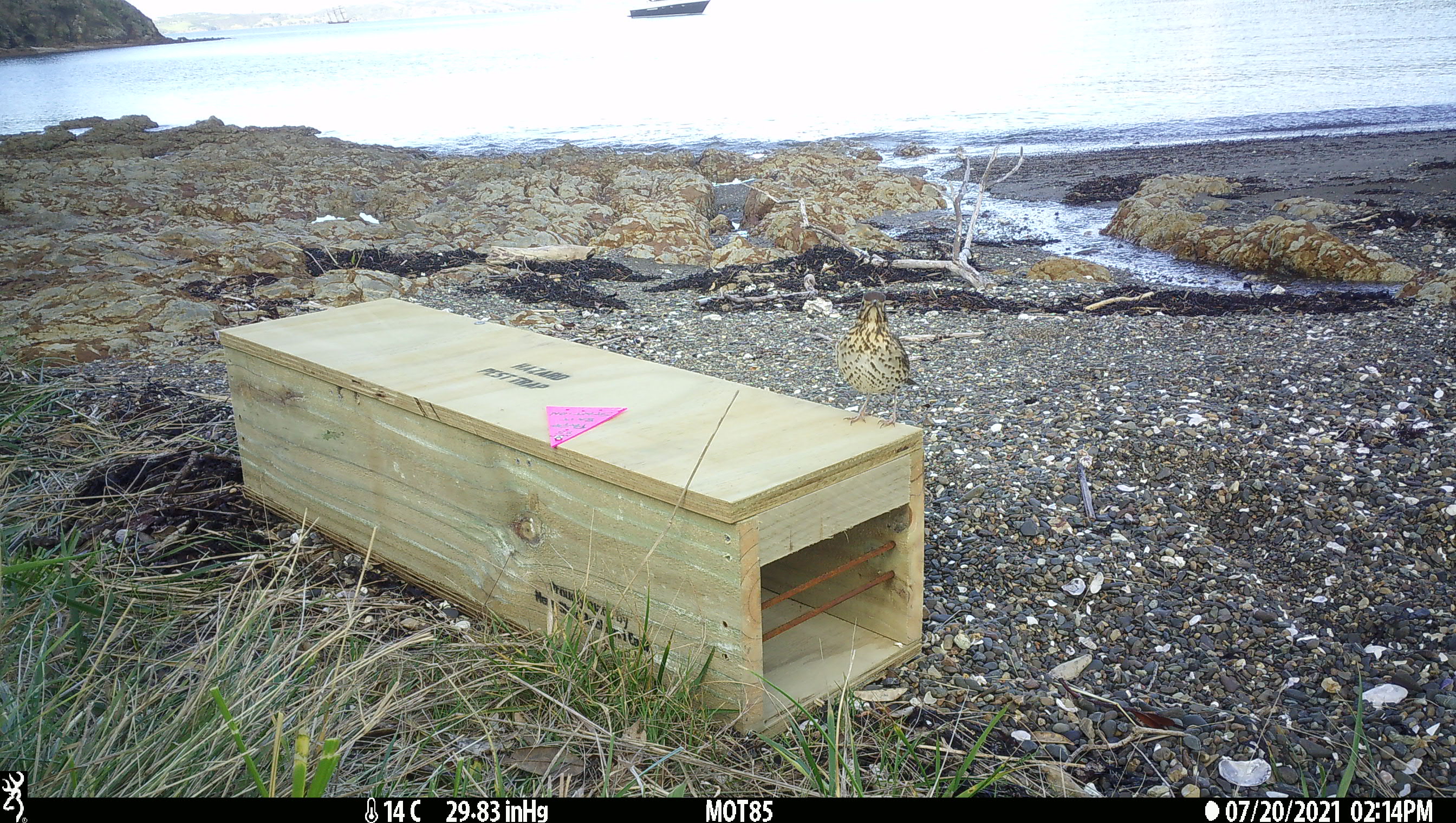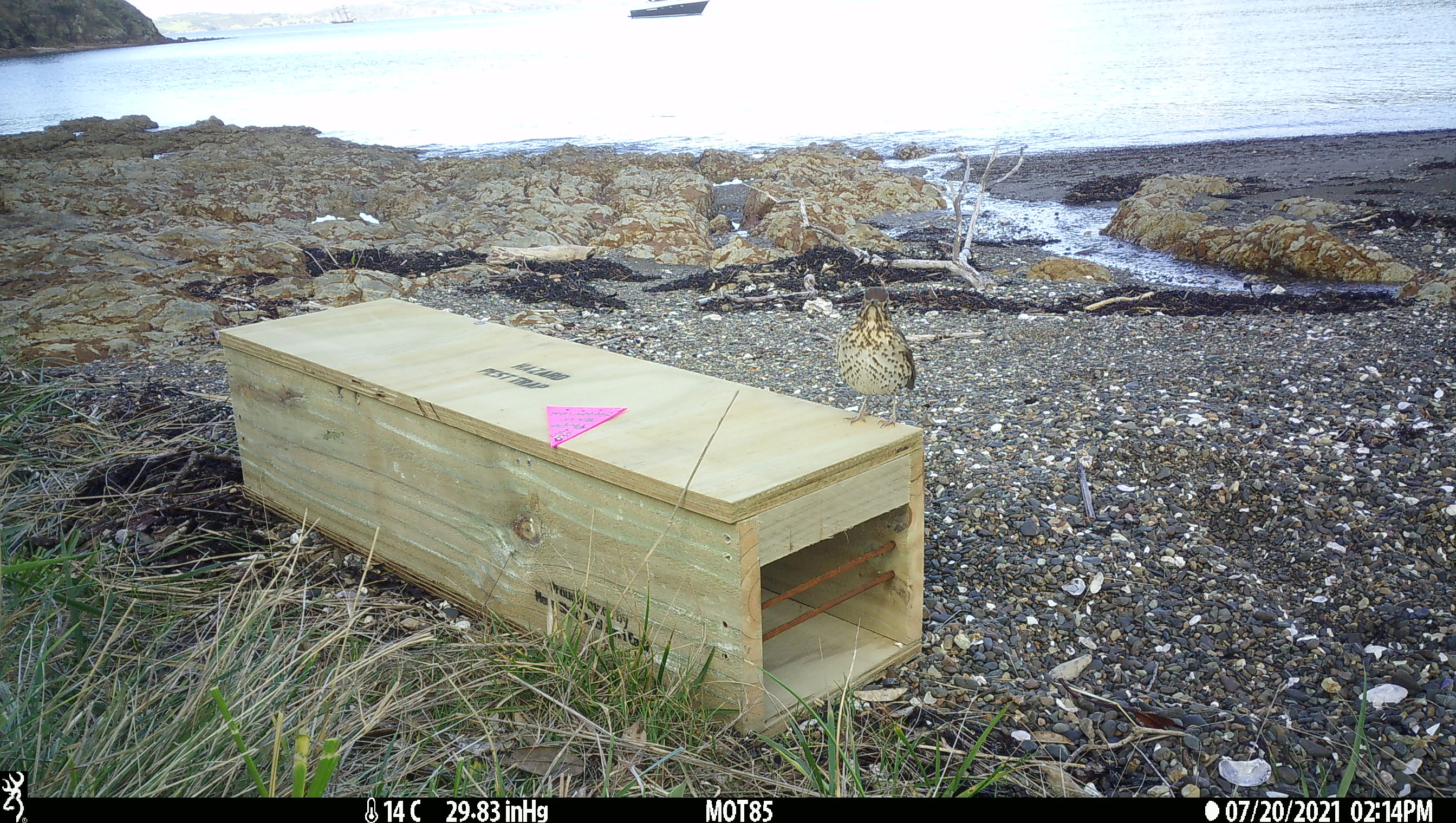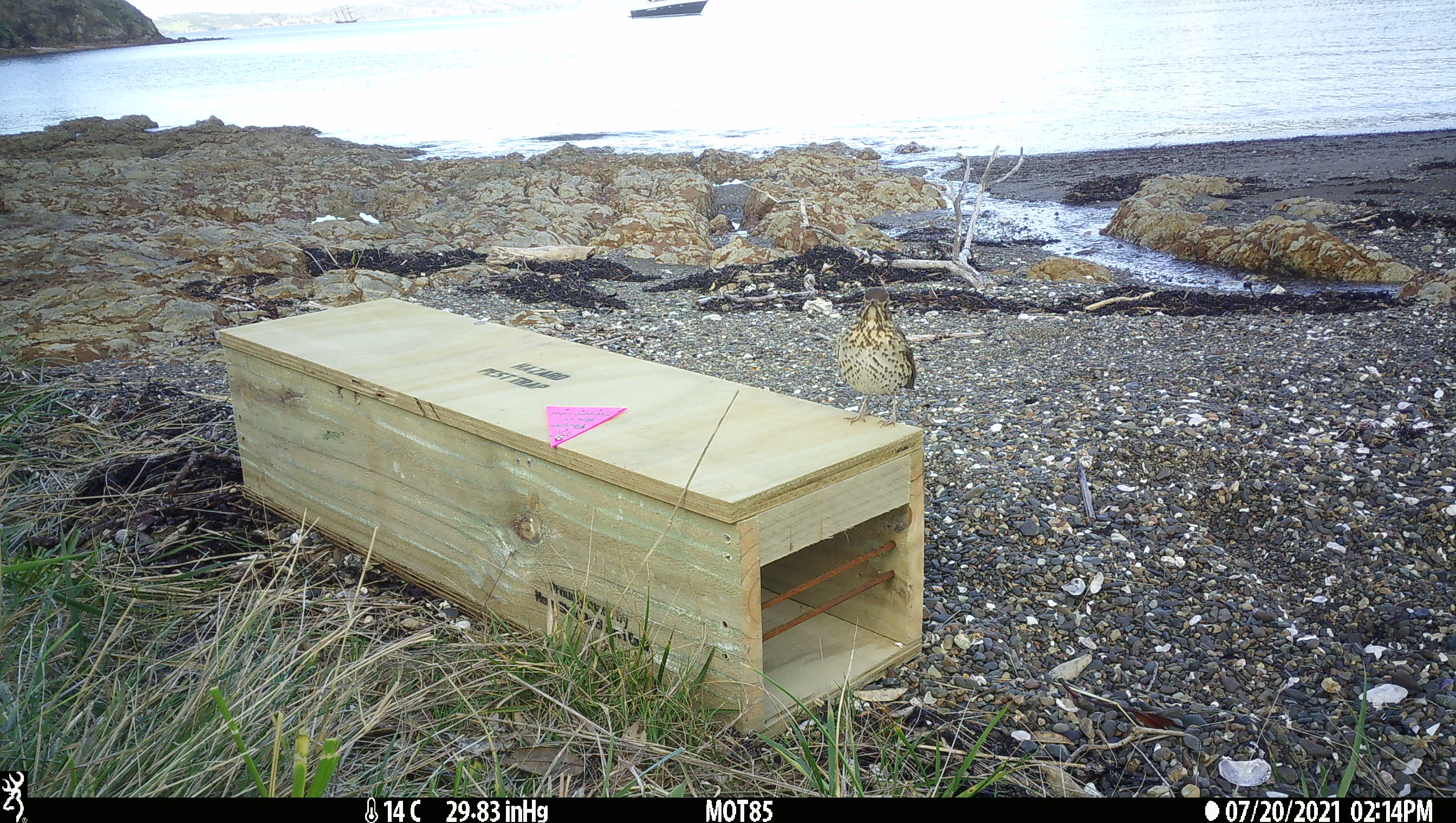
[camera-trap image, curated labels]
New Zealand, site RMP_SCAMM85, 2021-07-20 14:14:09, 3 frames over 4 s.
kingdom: Animalia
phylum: Chordata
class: Aves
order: Passeriformes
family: Turdidae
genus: Turdus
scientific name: Turdus philomelos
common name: song thrush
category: thrush